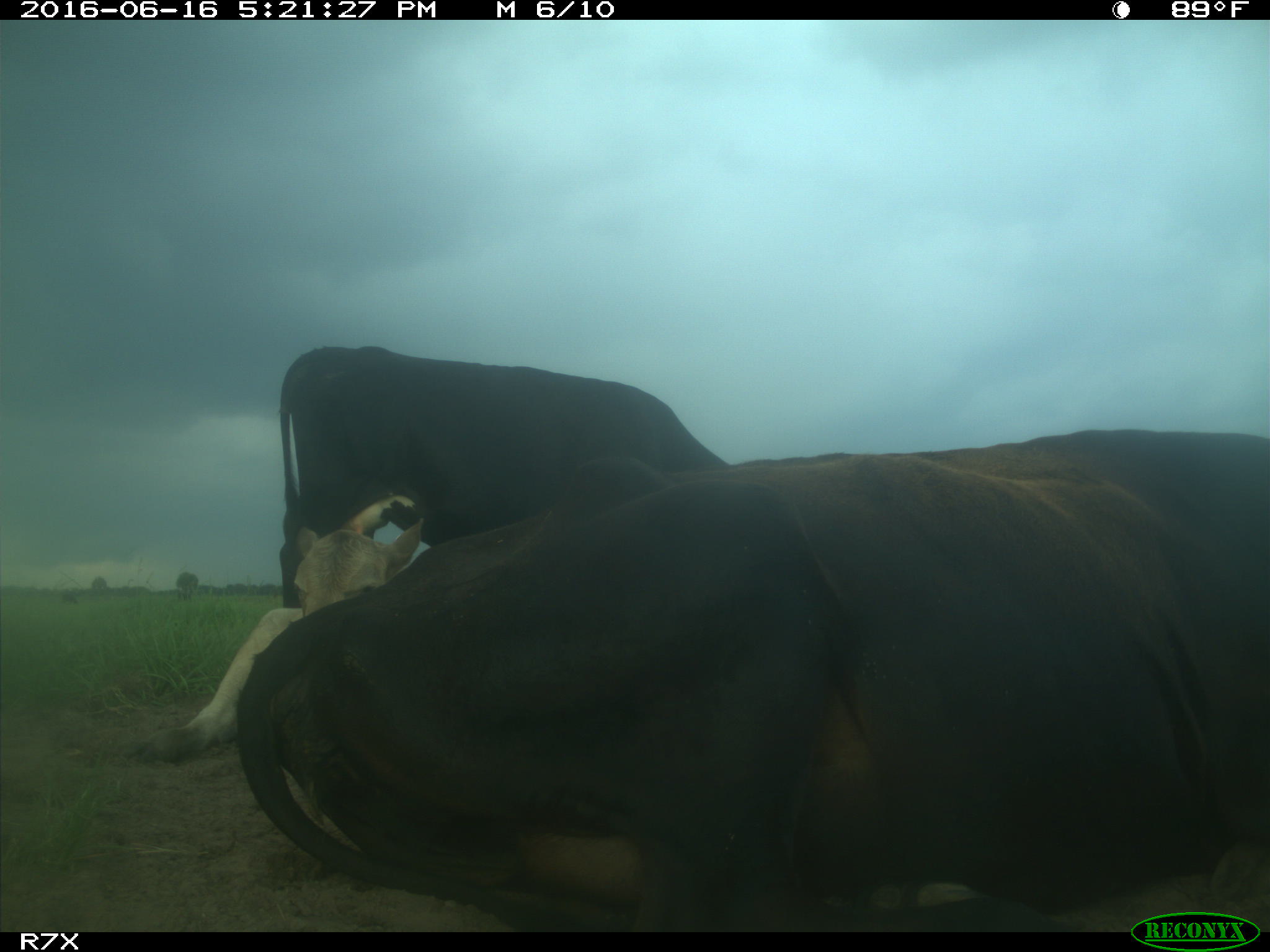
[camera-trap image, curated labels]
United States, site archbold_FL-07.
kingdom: Animalia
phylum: Chordata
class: Mammalia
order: Artiodactyla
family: Bovidae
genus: Bos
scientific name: Bos taurus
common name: domestic cow